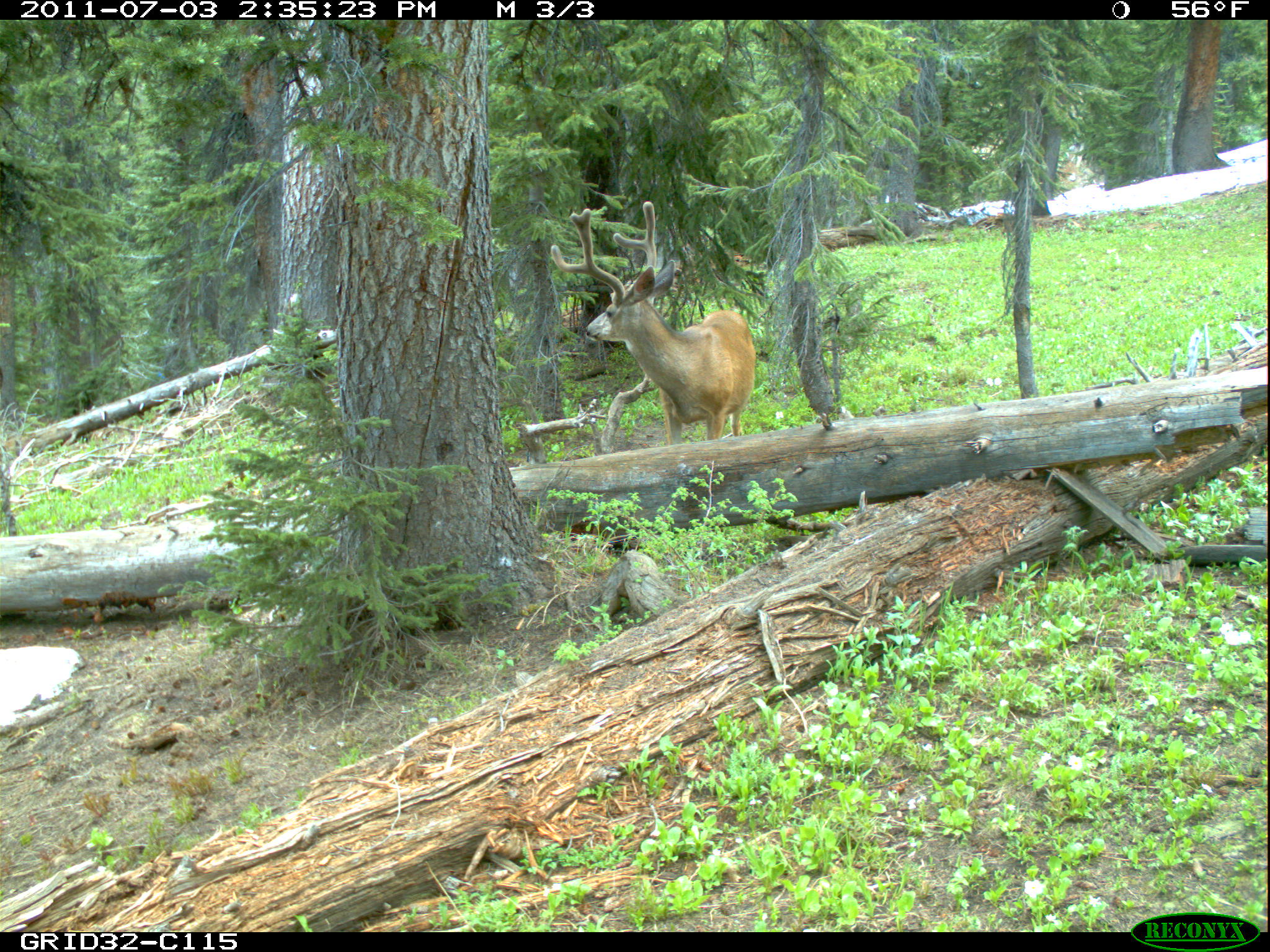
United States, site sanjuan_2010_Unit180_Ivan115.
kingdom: Animalia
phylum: Chordata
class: Mammalia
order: Artiodactyla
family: Cervidae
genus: Odocoileus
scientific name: Odocoileus hemionus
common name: mule deer